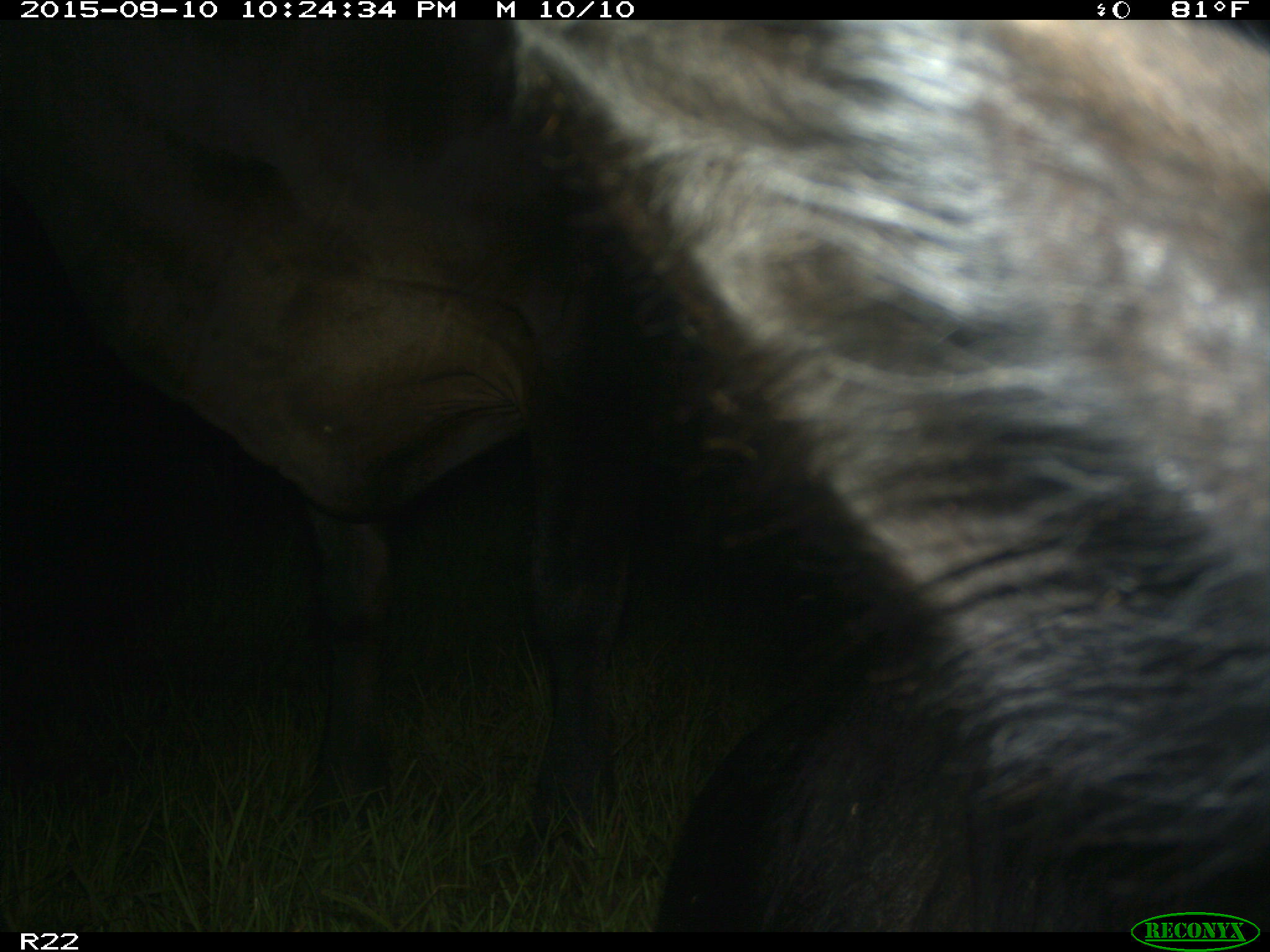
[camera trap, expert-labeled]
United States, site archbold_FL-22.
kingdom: Animalia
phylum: Chordata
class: Mammalia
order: Artiodactyla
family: Bovidae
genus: Bos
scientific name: Bos taurus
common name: domestic cow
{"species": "Bos taurus (domestic cow)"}